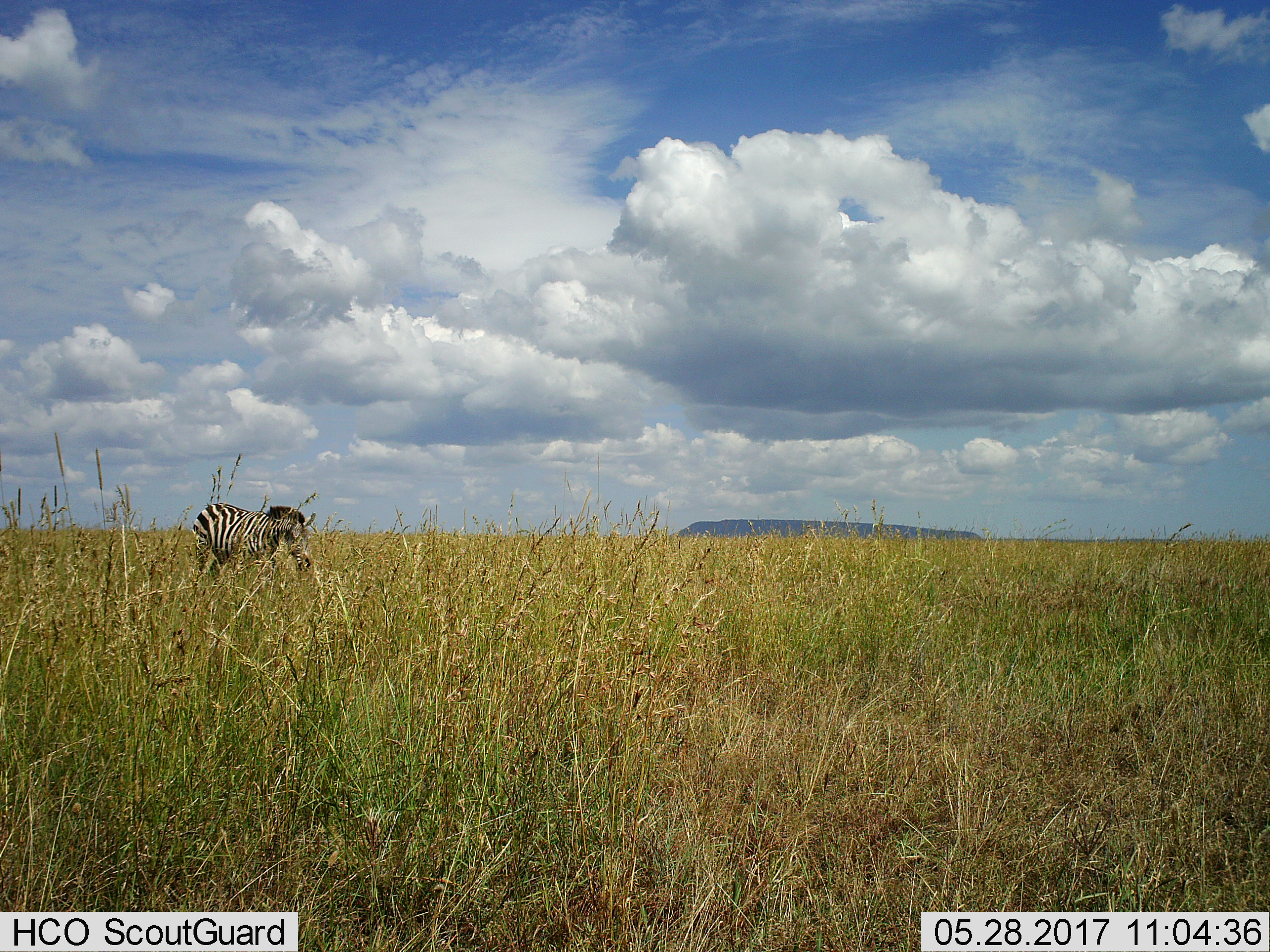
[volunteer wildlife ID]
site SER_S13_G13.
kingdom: Animalia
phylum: Chordata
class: Mammalia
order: Perissodactyla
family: Equidae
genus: Equus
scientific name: Equus quagga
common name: plains zebra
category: zebraplains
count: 1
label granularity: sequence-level